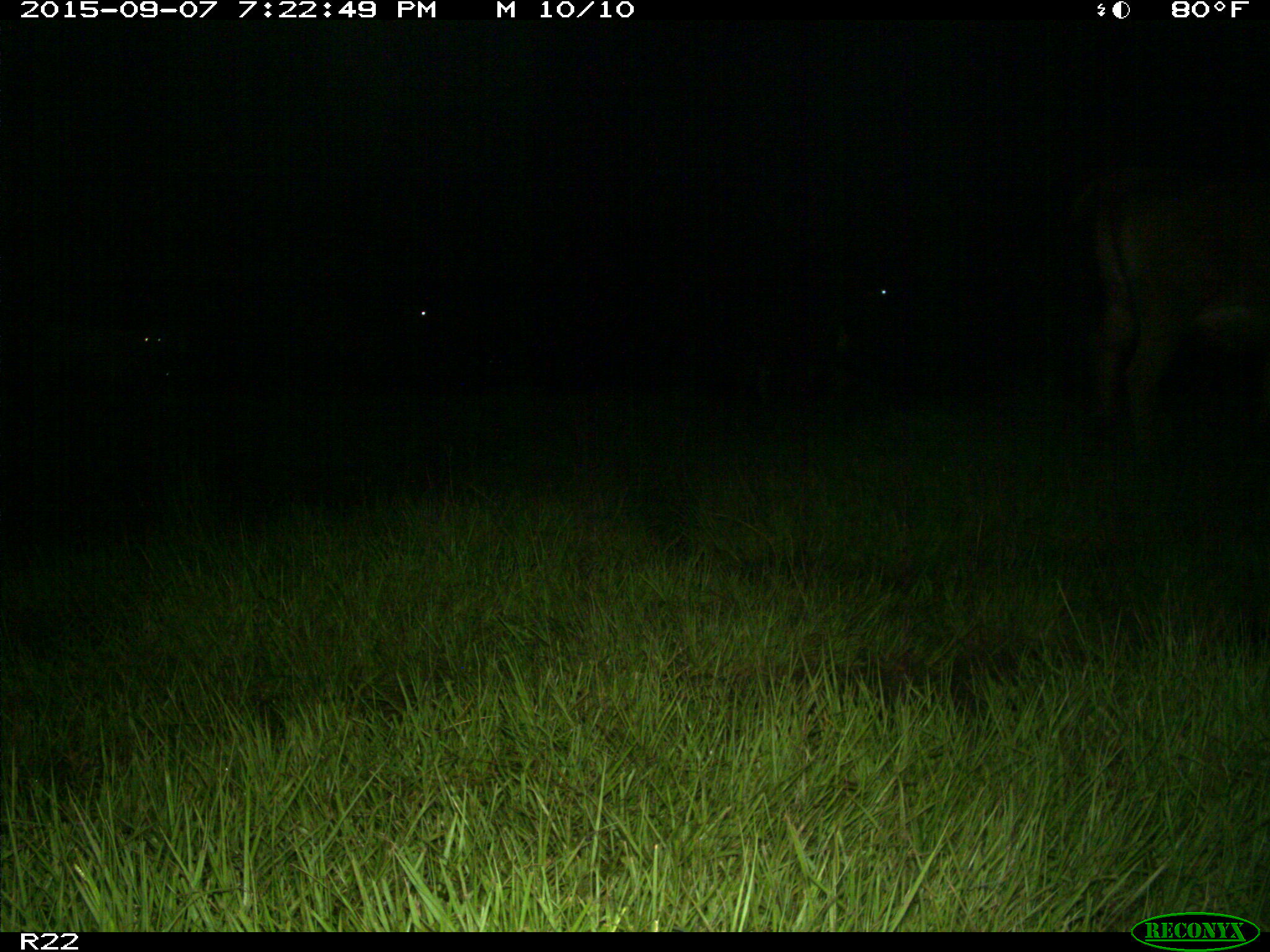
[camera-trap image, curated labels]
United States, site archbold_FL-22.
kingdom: Animalia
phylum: Chordata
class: Mammalia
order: Artiodactyla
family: Bovidae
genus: Bos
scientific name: Bos taurus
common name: domestic cow